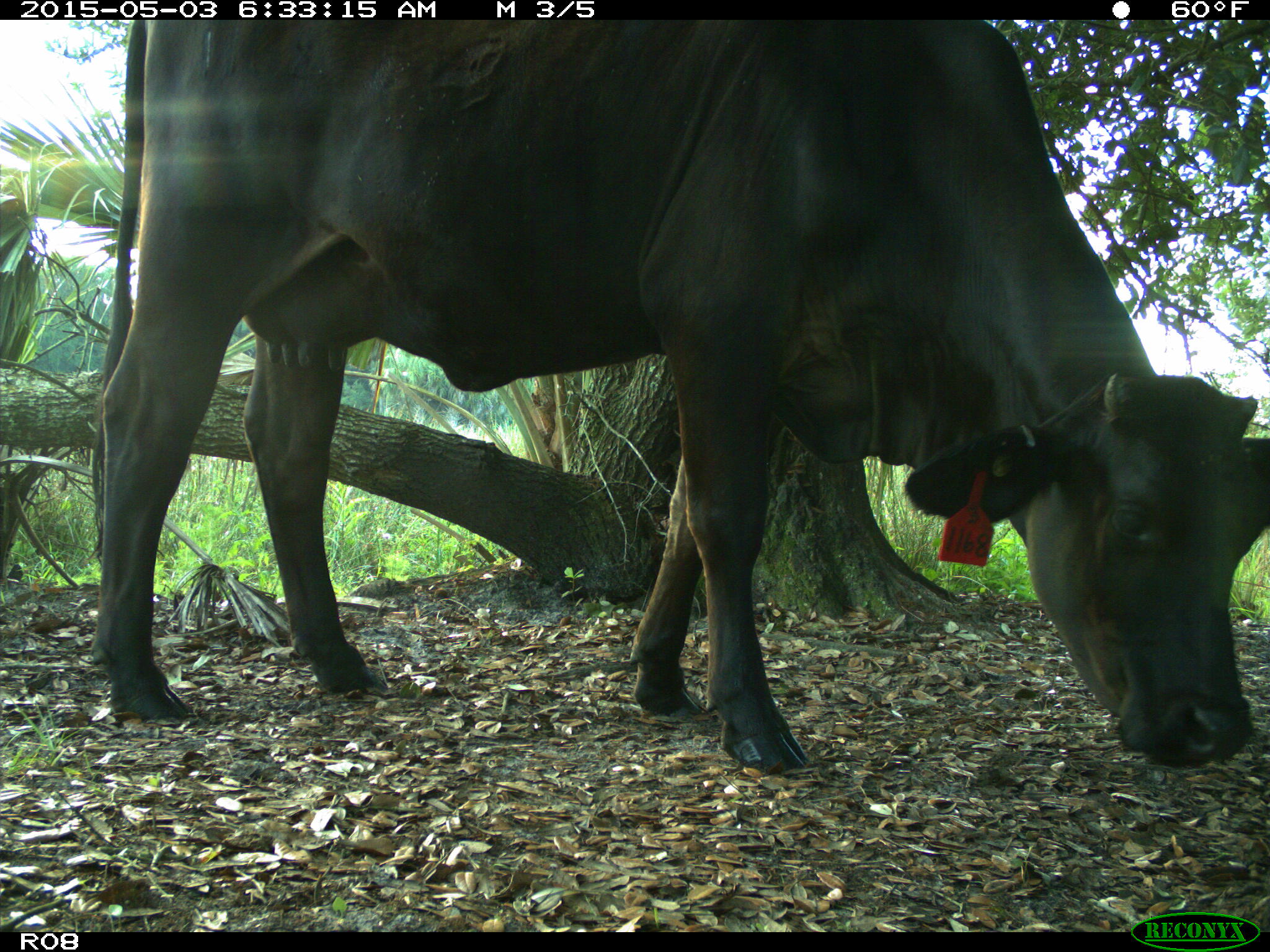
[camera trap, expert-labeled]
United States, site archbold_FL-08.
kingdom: Animalia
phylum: Chordata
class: Mammalia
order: Artiodactyla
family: Bovidae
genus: Bos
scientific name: Bos taurus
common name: domestic cow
Bos taurus (domestic cow).